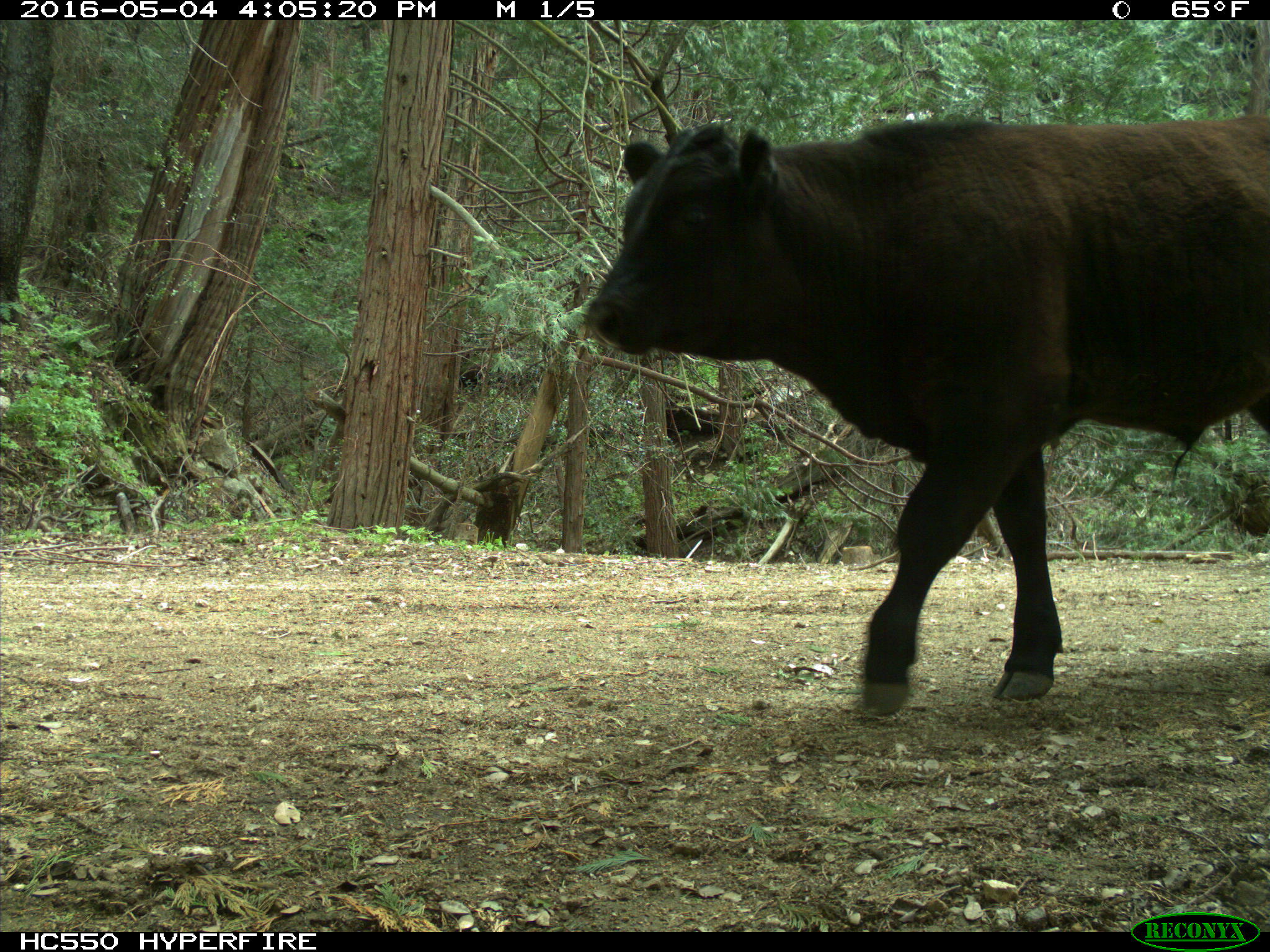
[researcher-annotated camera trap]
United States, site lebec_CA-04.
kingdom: Animalia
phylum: Chordata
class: Mammalia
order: Artiodactyla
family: Bovidae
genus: Bos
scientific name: Bos taurus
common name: domestic cow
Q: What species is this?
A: Bos taurus (domestic cow).